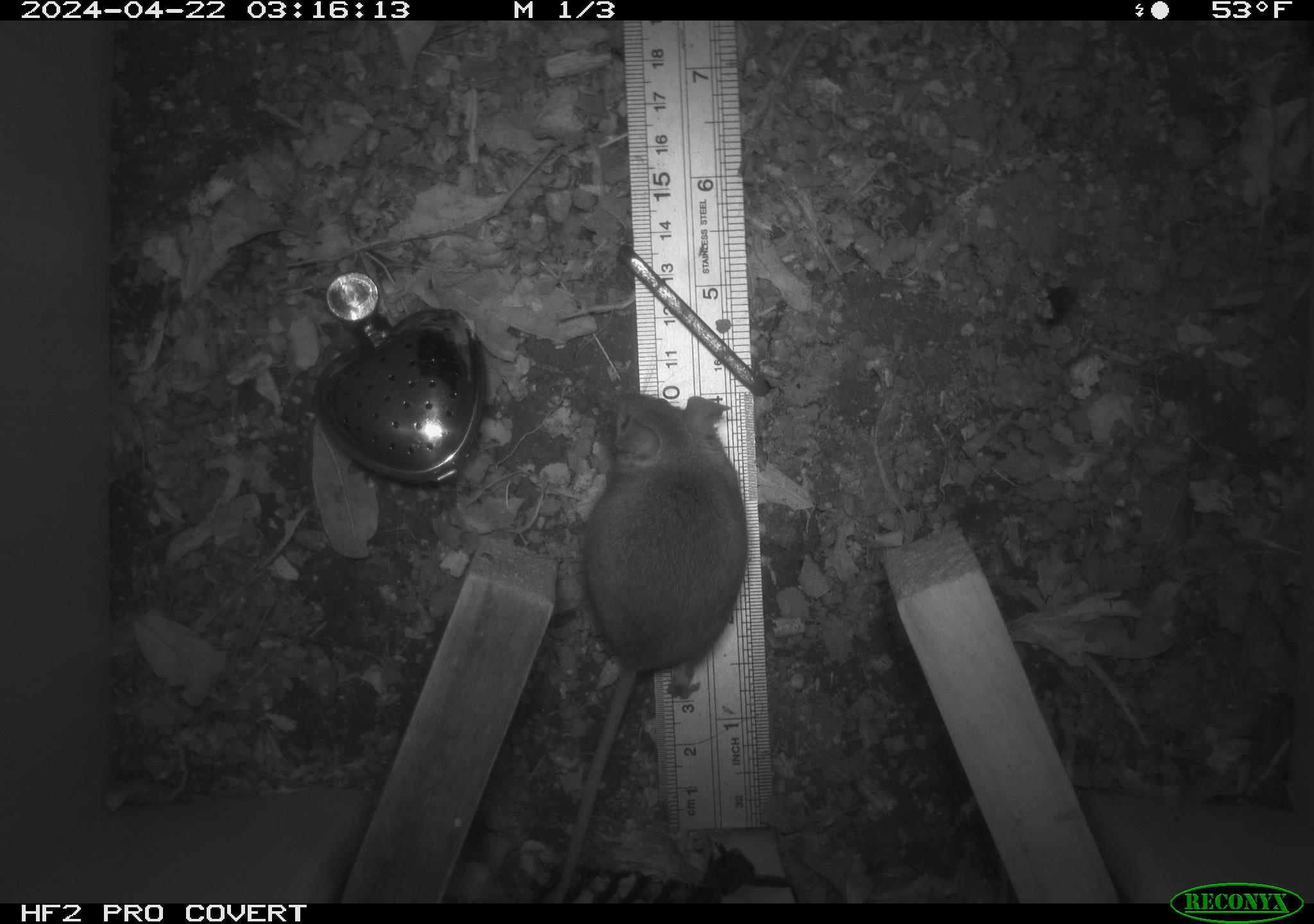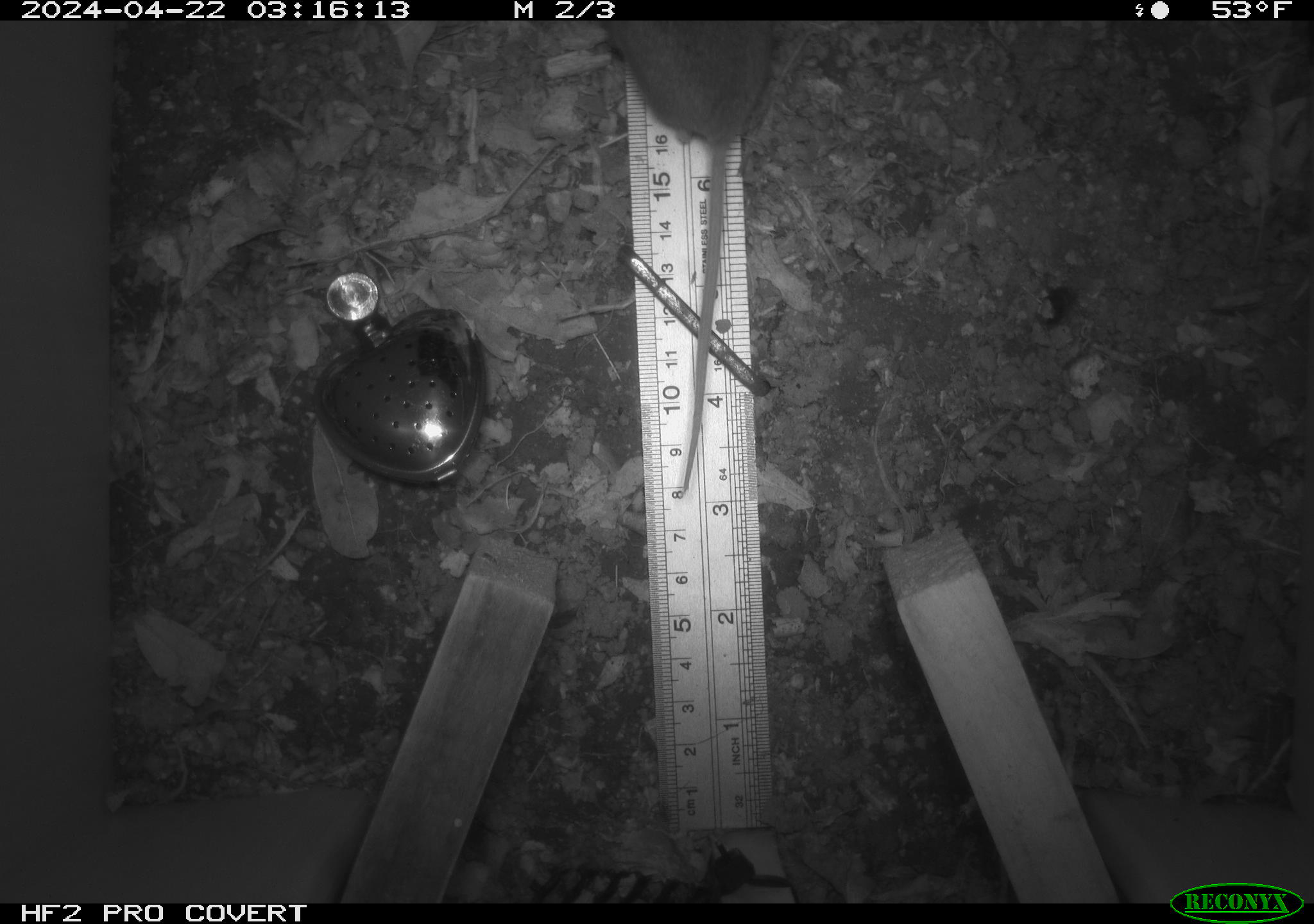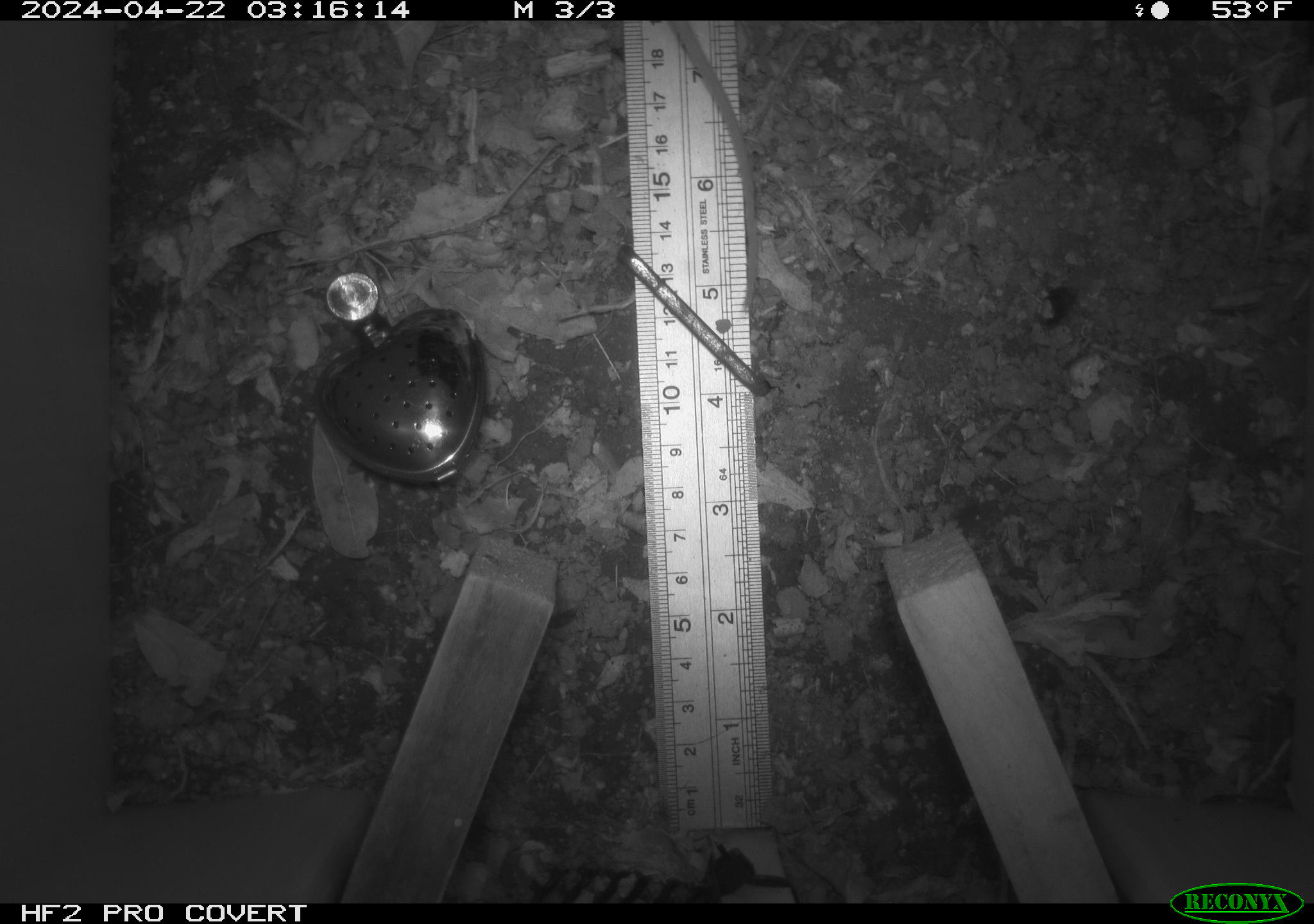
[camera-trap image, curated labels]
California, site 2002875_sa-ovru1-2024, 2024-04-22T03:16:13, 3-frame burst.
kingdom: Animalia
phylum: Chordata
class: Mammalia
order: Rodentia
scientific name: Rodentia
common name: rodent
Rodent (Rodentia).